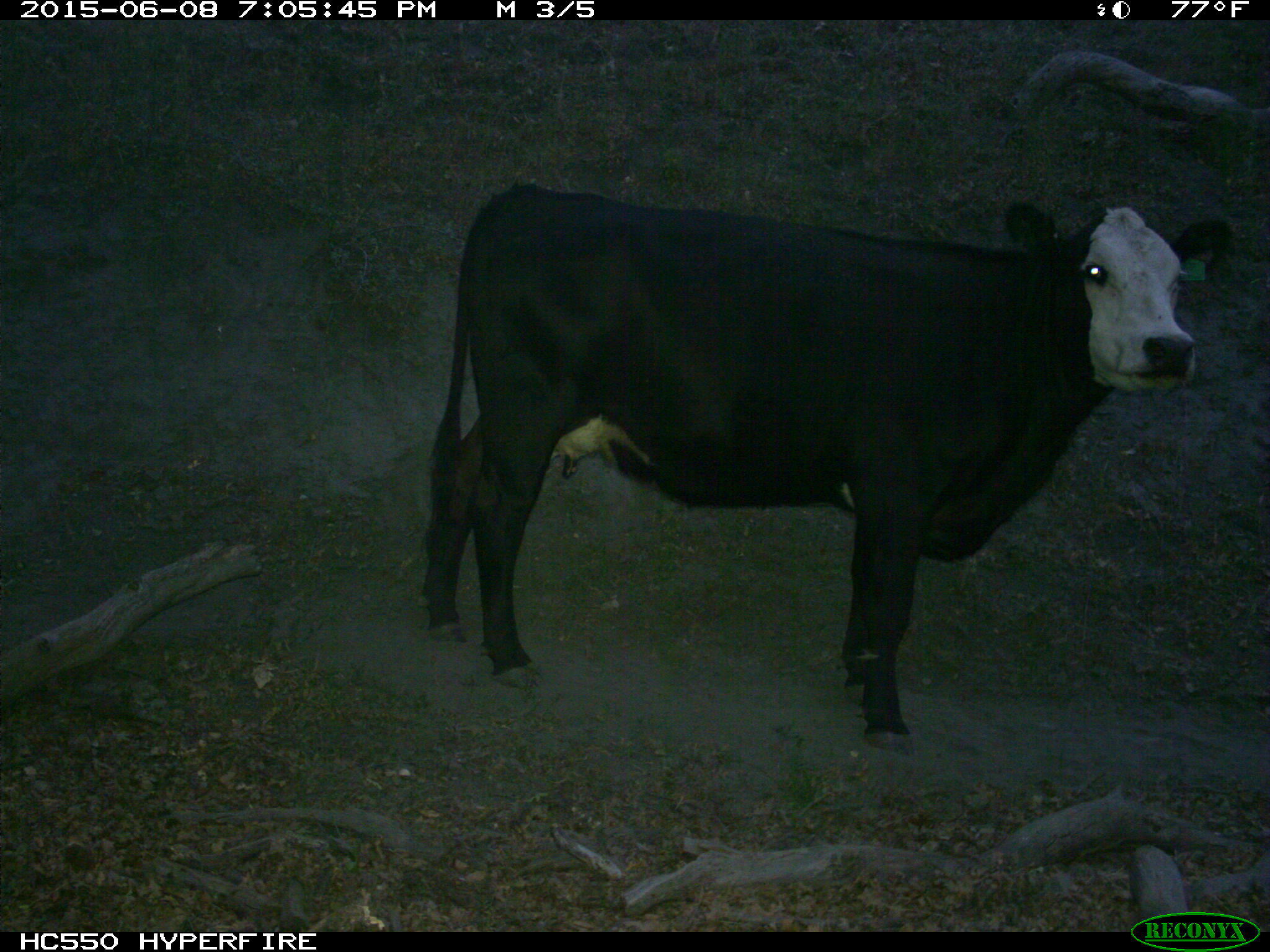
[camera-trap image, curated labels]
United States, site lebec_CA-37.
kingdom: Animalia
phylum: Chordata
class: Mammalia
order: Artiodactyla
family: Bovidae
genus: Bos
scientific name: Bos taurus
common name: domestic cow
Bos taurus (domestic cow).